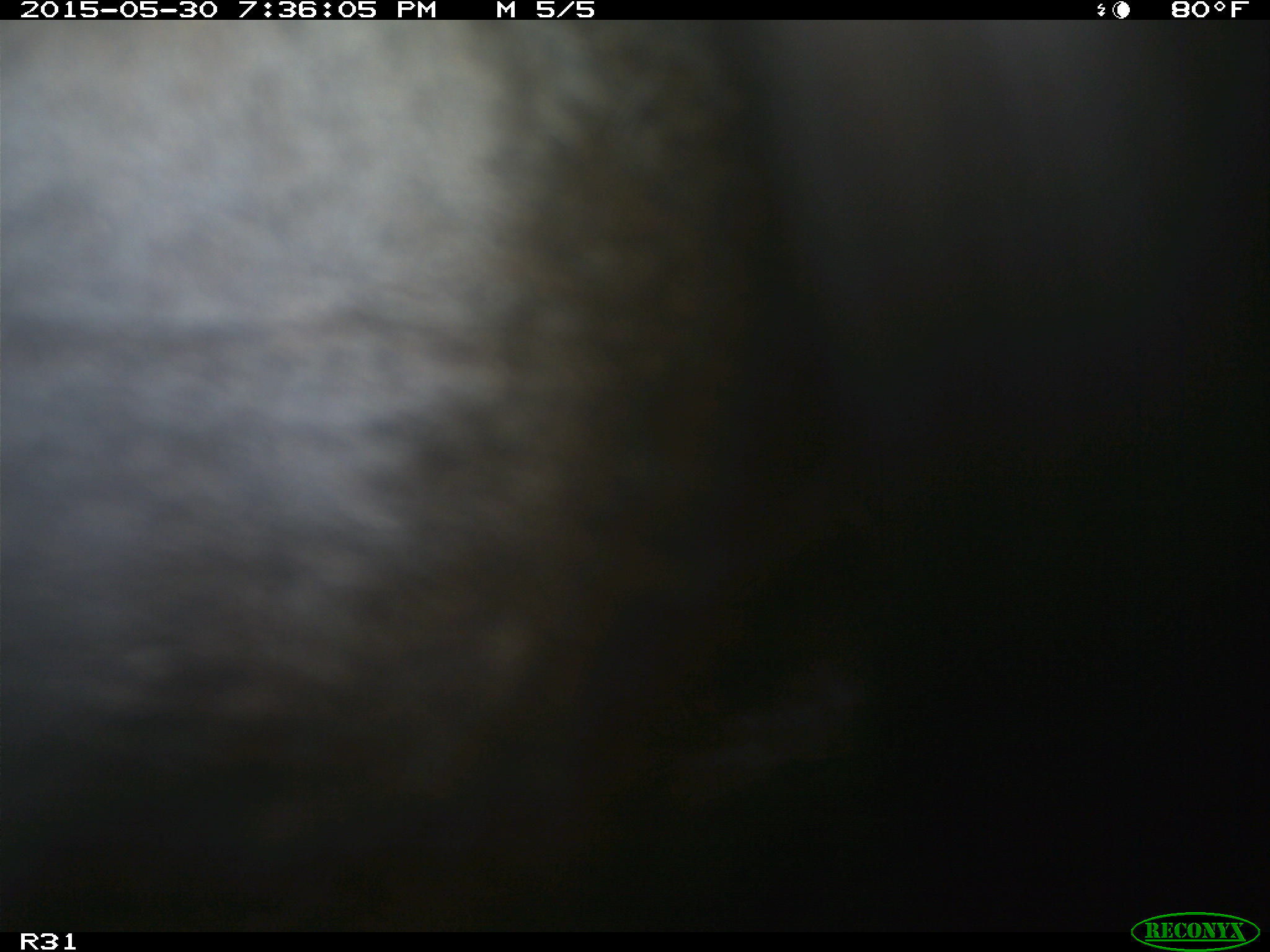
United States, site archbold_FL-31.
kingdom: Animalia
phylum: Chordata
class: Mammalia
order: Artiodactyla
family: Bovidae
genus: Bos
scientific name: Bos taurus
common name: domestic cow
Bos taurus (domestic cow).